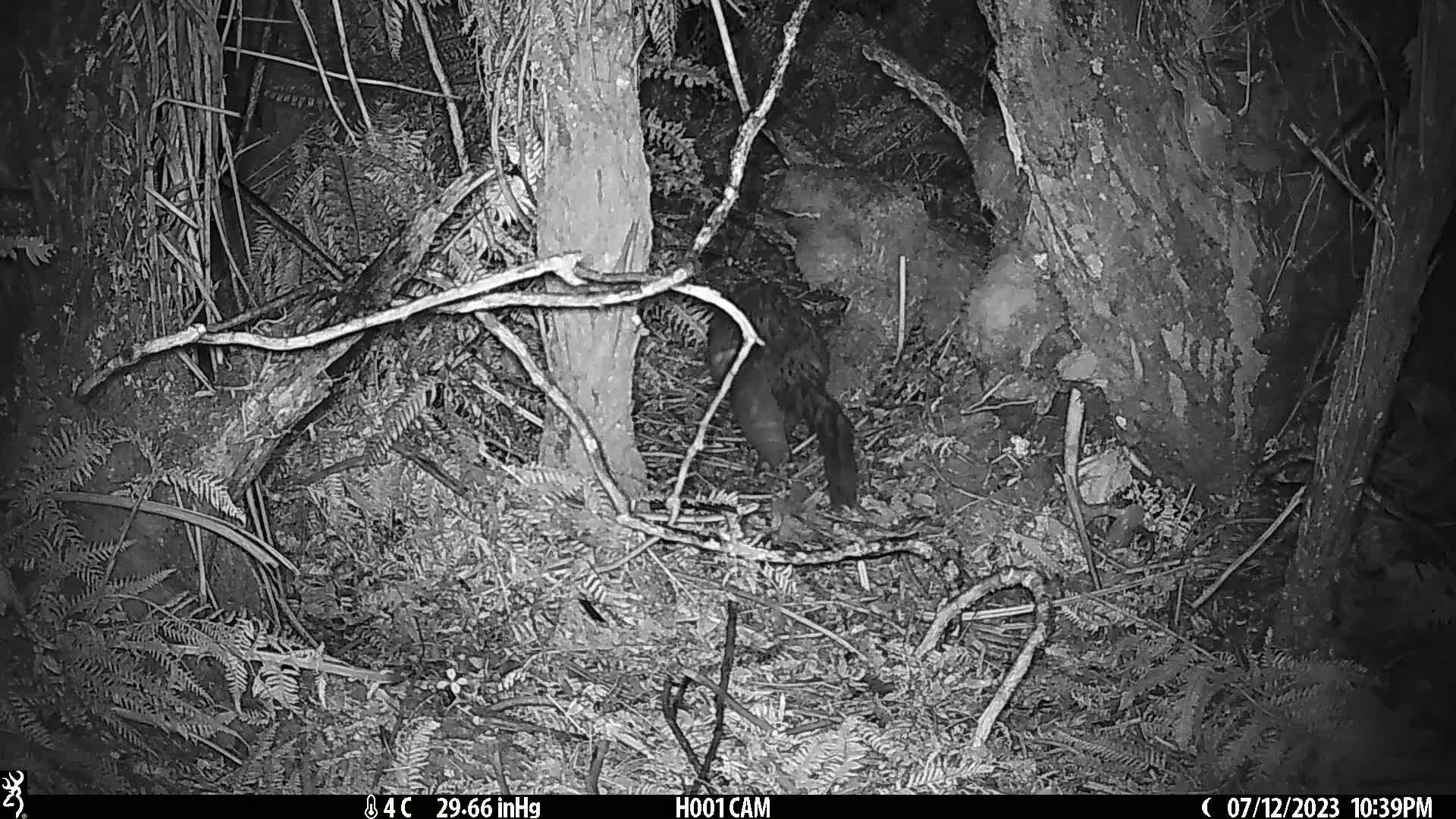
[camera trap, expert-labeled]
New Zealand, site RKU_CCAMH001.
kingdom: Animalia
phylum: Chordata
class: Mammalia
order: Diprotodontia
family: Phalangeridae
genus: Trichosurus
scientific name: Trichosurus vulpecula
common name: common brushtail possum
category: possum